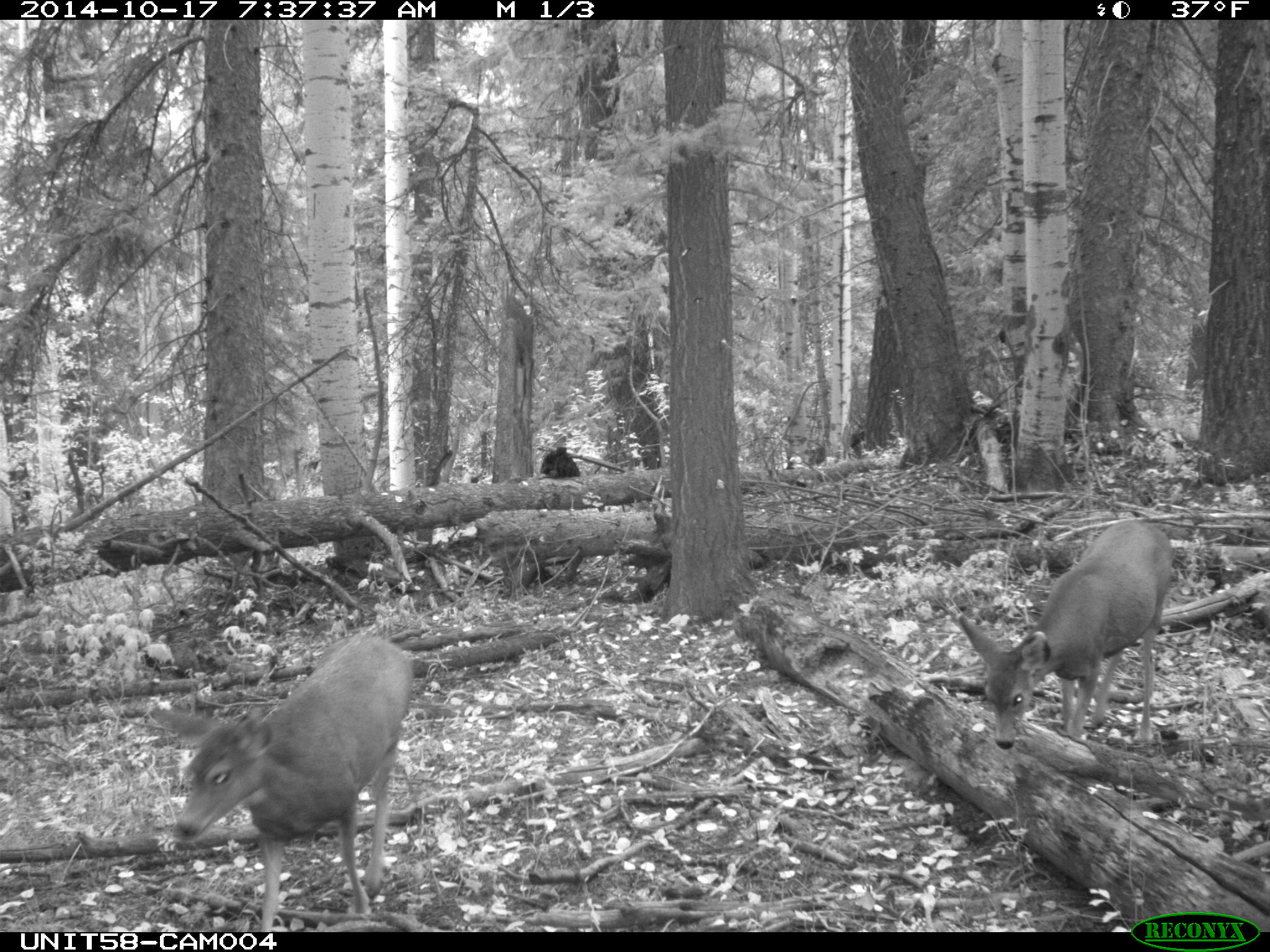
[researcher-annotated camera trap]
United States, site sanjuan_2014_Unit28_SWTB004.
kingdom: Animalia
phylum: Chordata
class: Mammalia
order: Artiodactyla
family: Cervidae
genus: Odocoileus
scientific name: Odocoileus hemionus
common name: mule deer